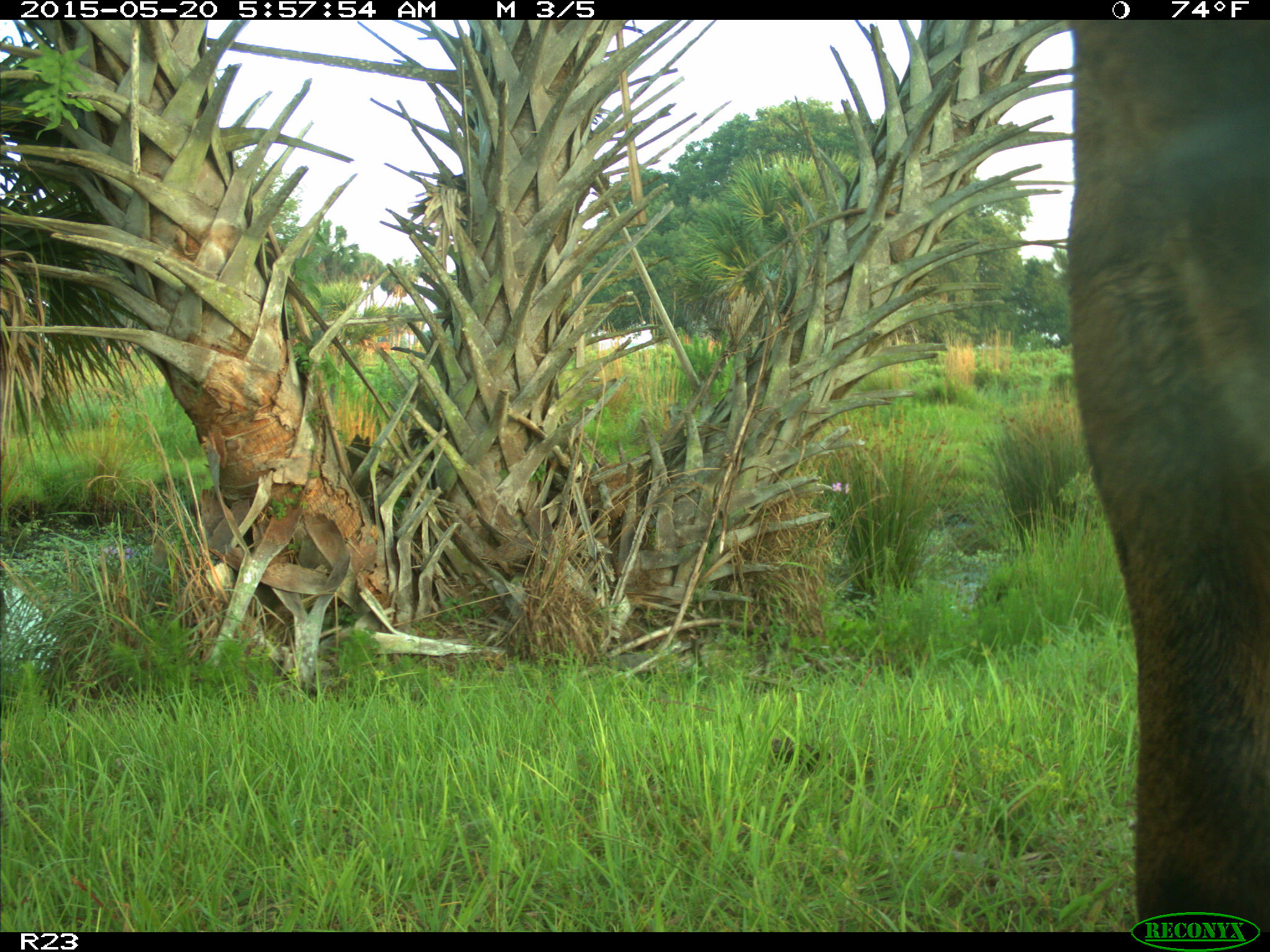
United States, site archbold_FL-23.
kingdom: Animalia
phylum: Chordata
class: Mammalia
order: Artiodactyla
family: Bovidae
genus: Bos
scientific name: Bos taurus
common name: domestic cow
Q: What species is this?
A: Bos taurus (domestic cow).